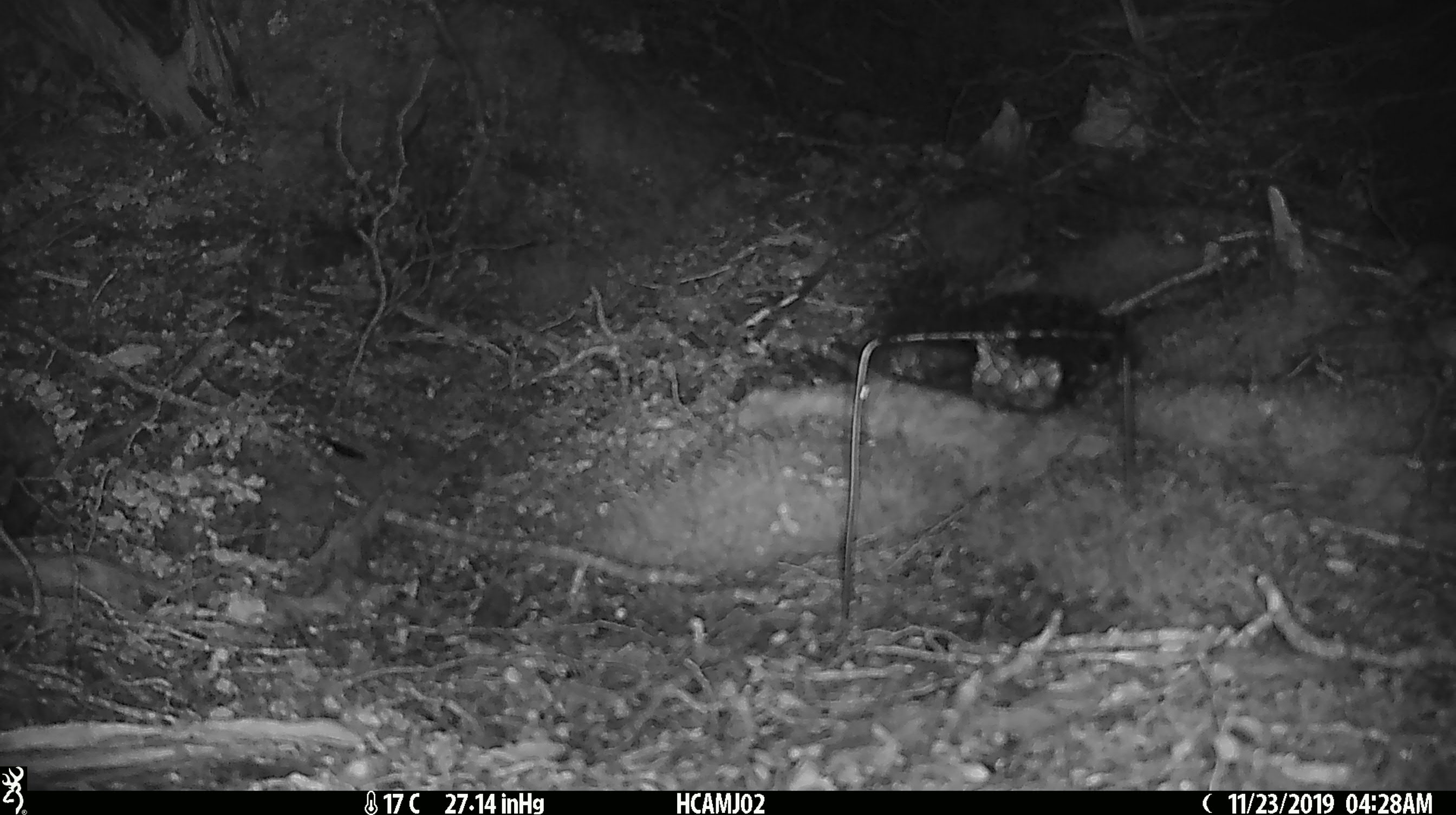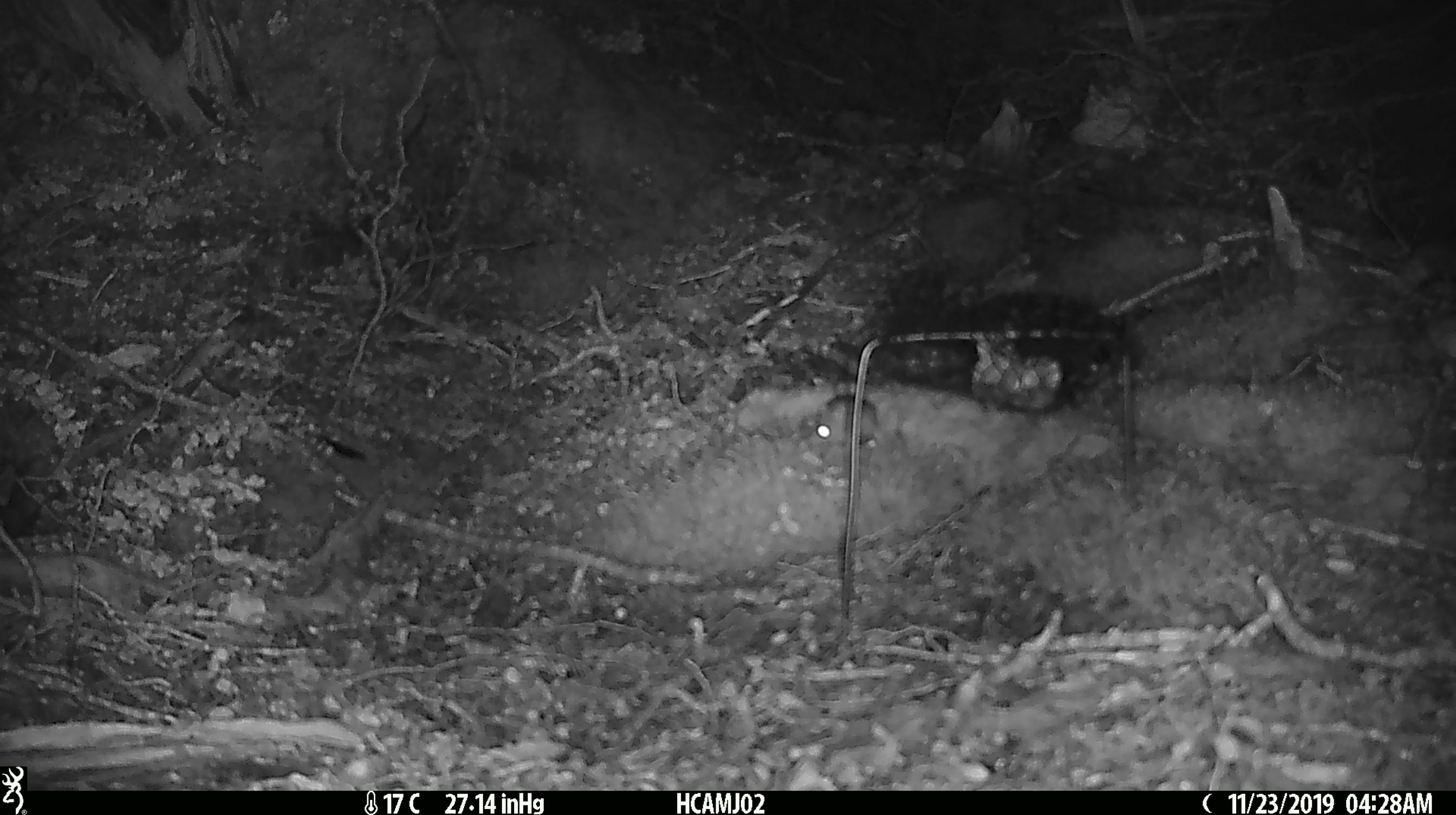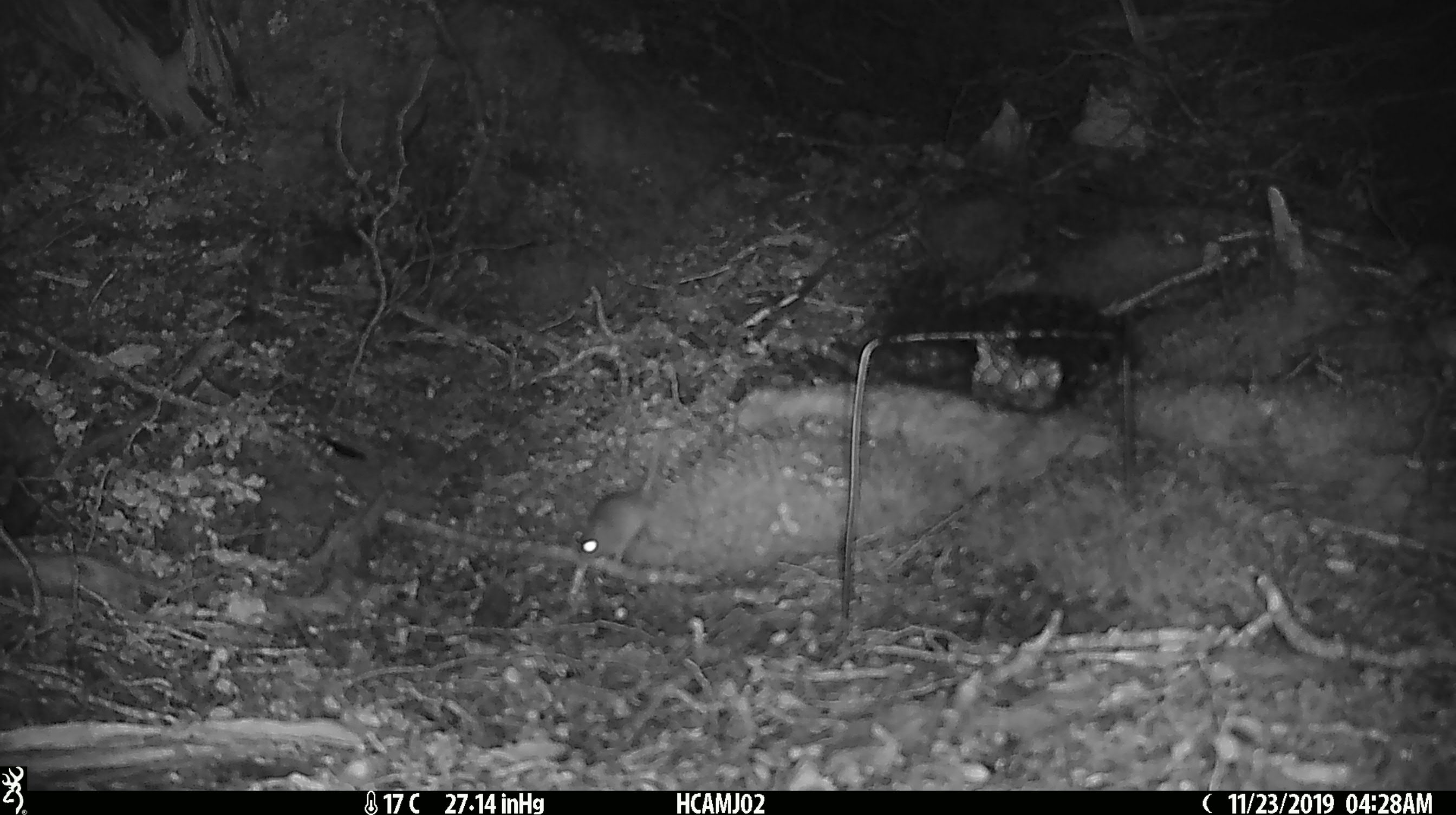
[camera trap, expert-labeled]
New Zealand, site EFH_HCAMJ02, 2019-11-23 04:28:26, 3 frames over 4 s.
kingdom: Animalia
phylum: Chordata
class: Mammalia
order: Rodentia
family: Muridae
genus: Mus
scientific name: Mus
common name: mouse